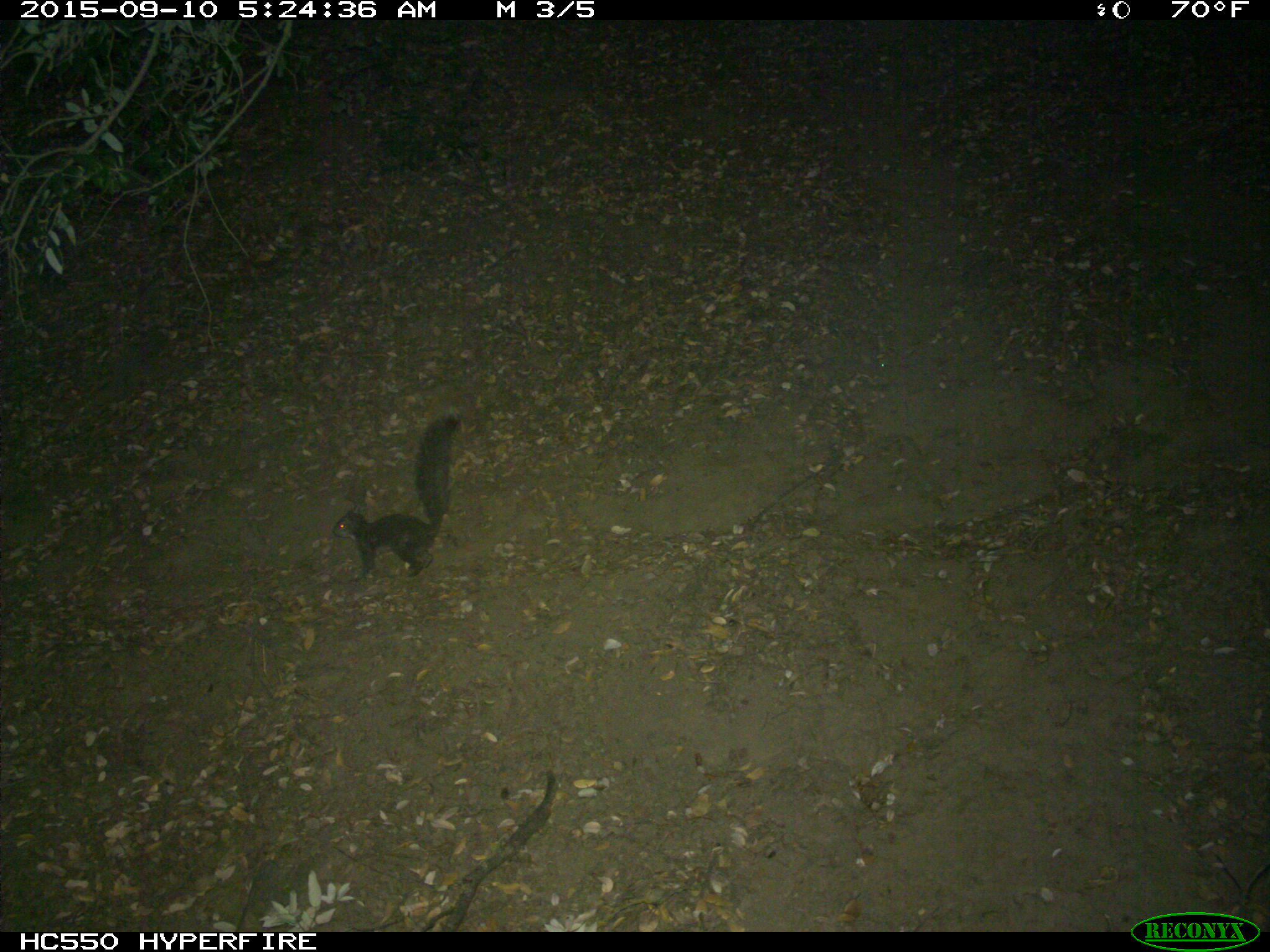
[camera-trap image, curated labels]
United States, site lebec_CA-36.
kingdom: Animalia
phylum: Chordata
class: Mammalia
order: Rodentia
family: Sciuridae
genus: Sciurus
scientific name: Sciurus carolinensis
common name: eastern gray squirrel